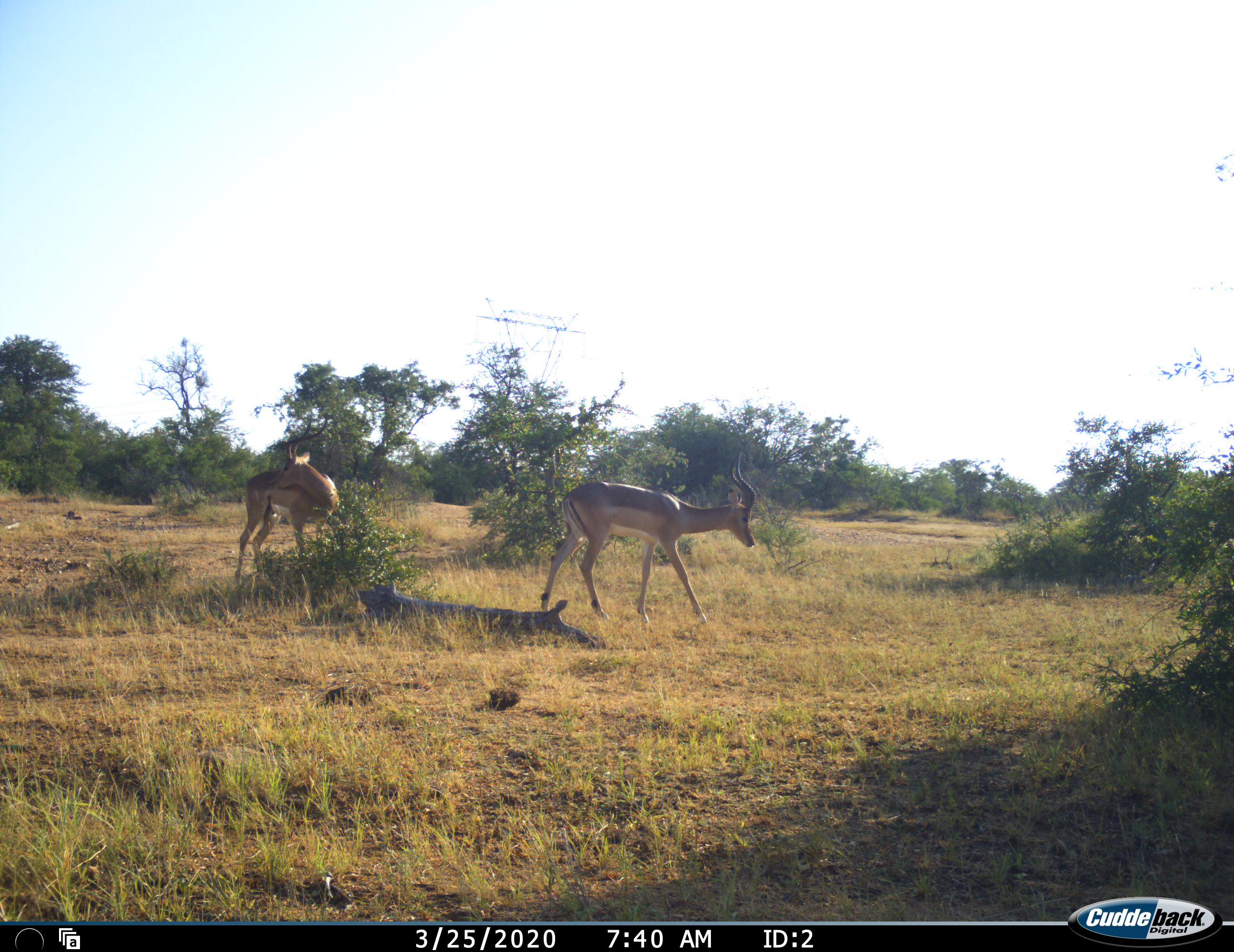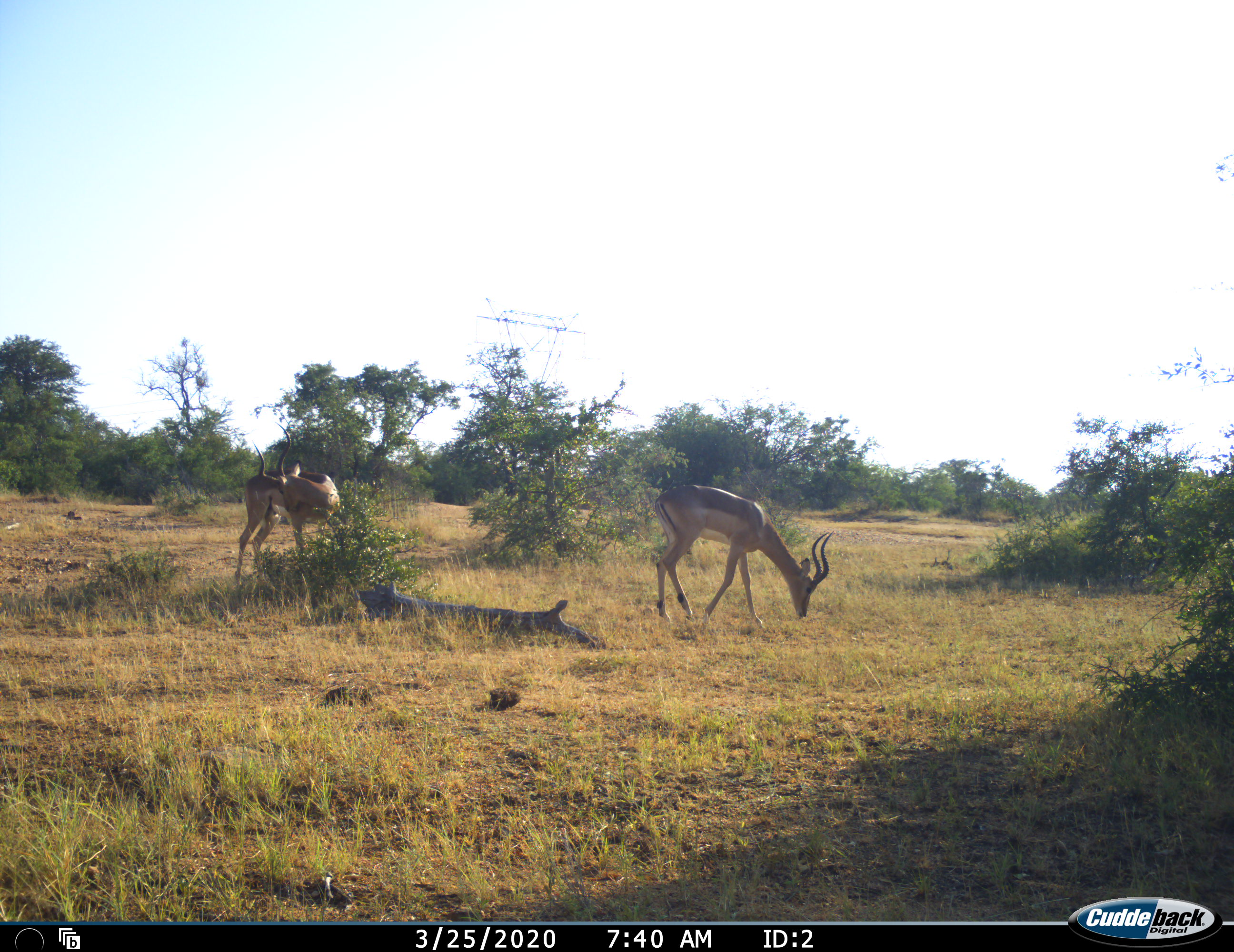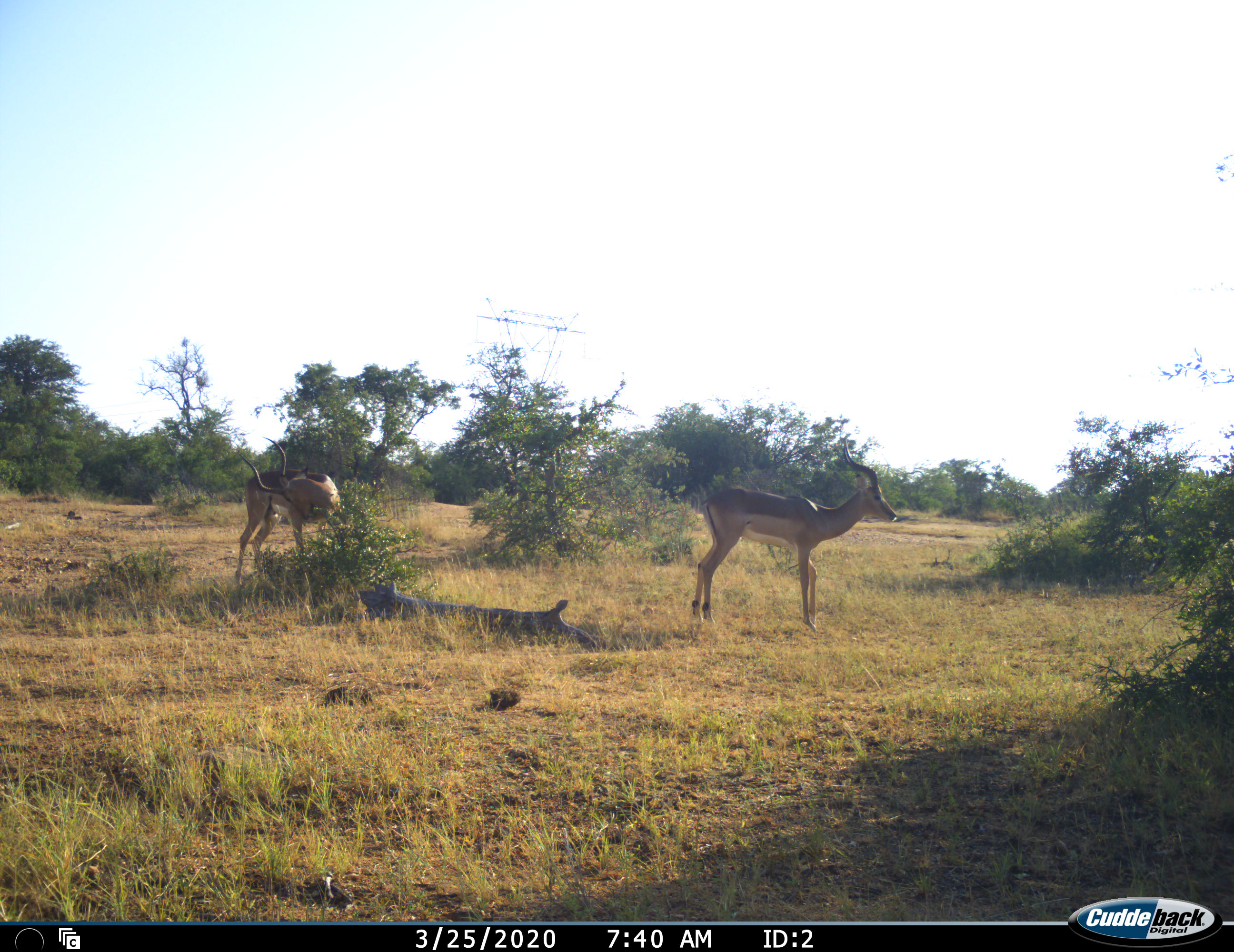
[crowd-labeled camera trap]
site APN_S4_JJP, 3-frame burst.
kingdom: Animalia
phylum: Chordata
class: Mammalia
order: Artiodactyla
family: Bovidae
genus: Aepyceros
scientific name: Aepyceros melampus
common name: impala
Impala (Aepyceros melampus), count 2. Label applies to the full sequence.